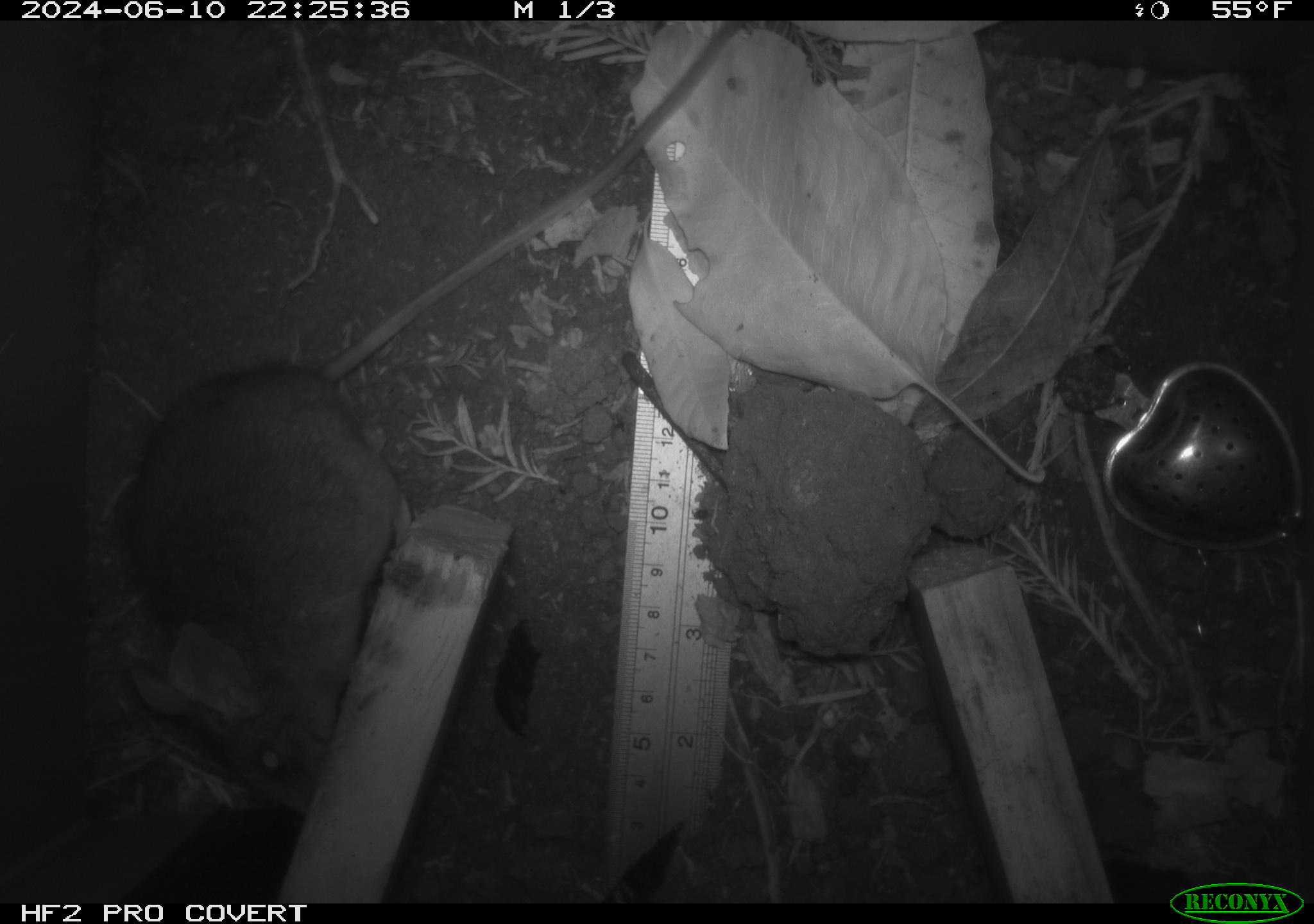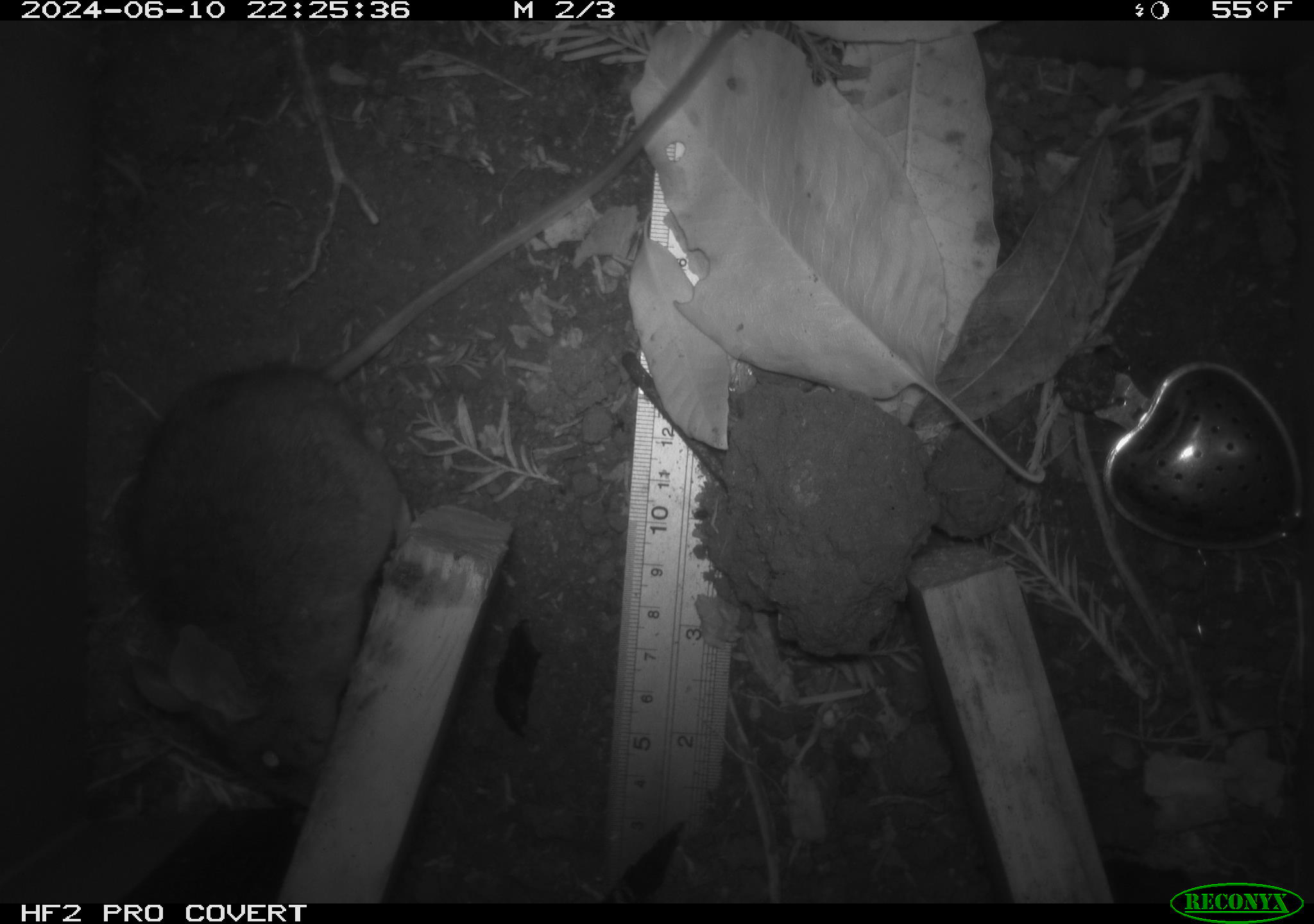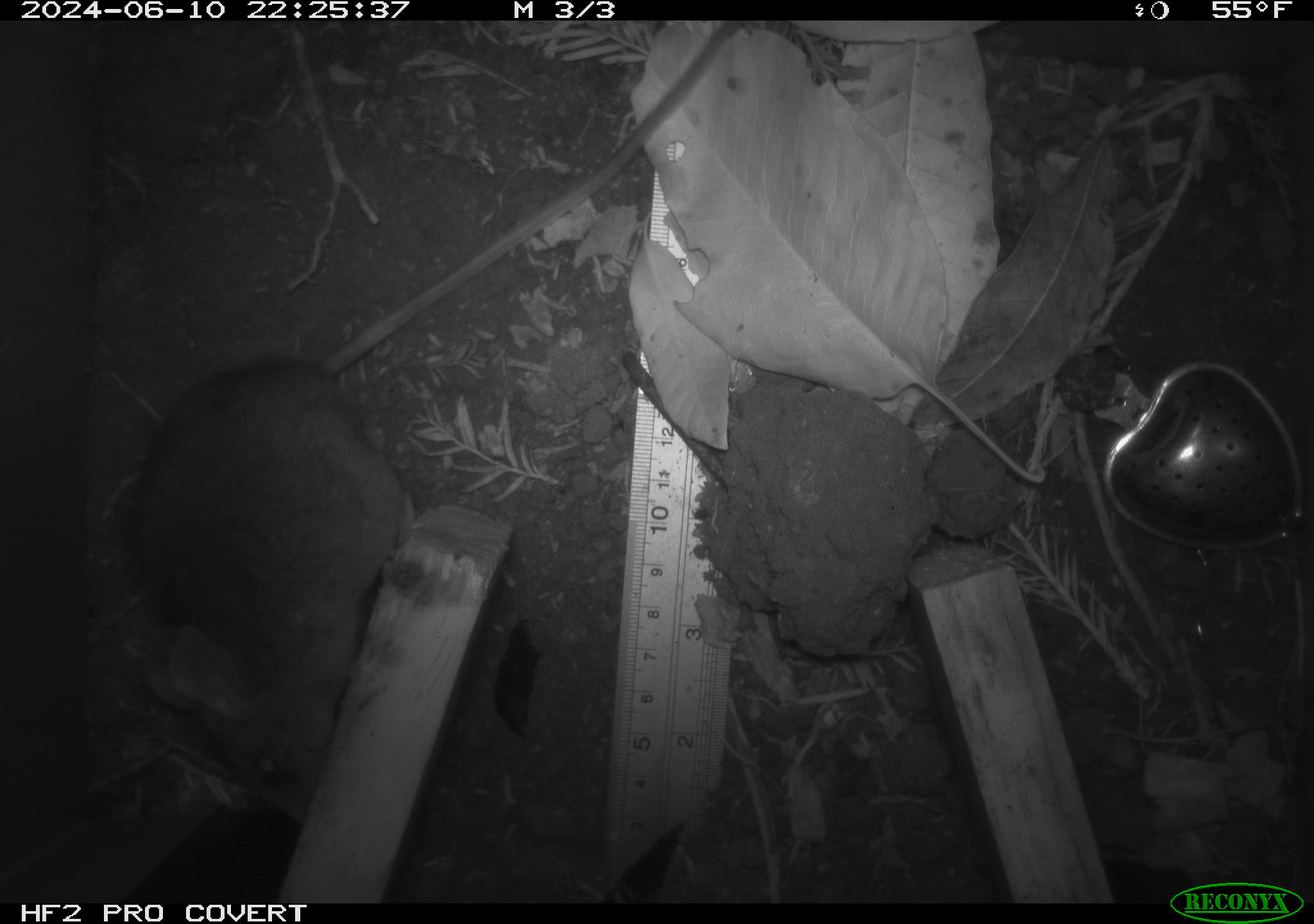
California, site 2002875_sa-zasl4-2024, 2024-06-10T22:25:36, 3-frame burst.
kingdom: Animalia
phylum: Chordata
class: Mammalia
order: Rodentia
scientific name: Rodentia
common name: rodent